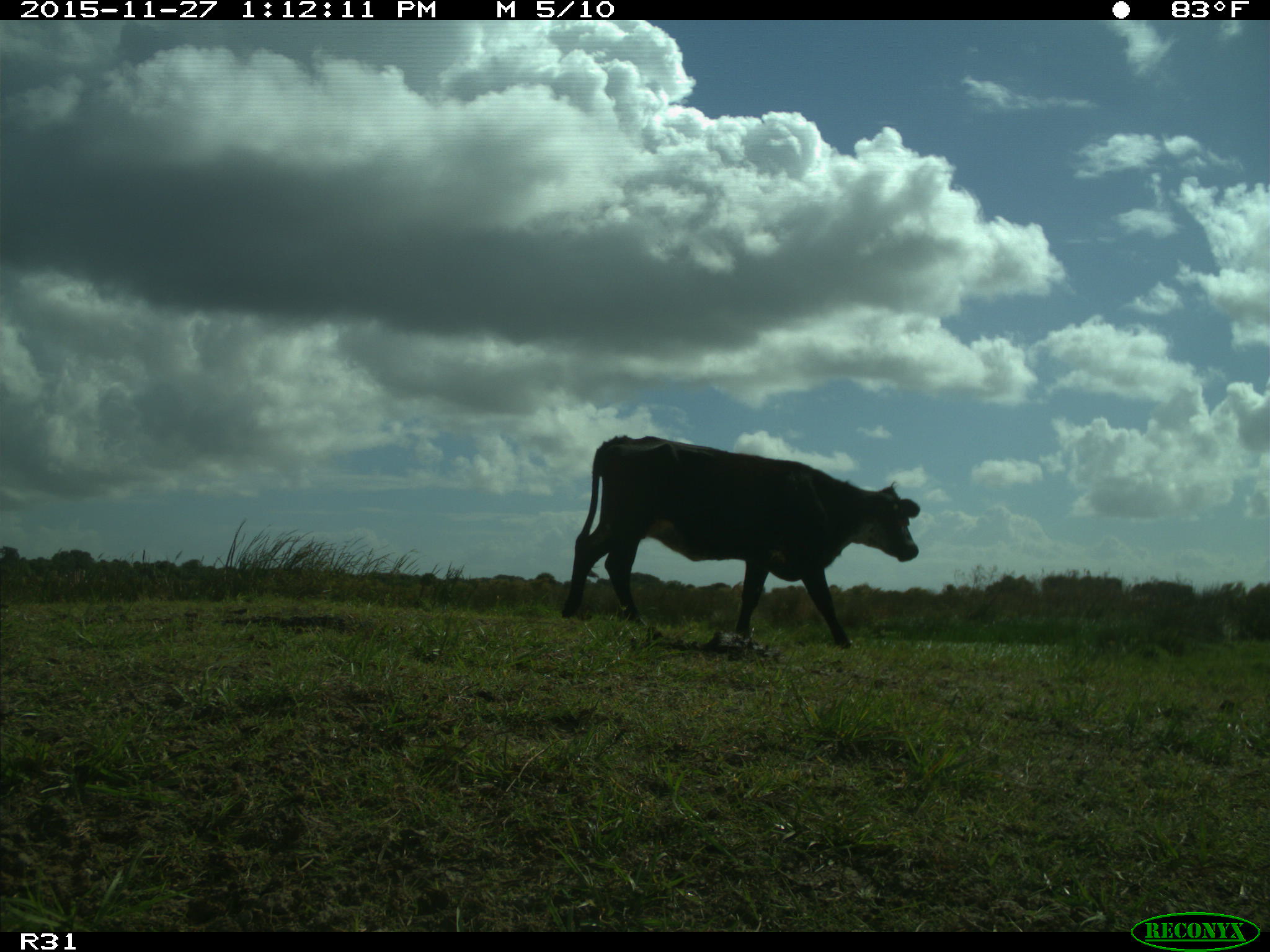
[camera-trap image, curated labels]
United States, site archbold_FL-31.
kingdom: Animalia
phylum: Chordata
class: Mammalia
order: Artiodactyla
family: Bovidae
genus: Bos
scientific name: Bos taurus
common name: domestic cow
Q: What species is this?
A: Bos taurus (domestic cow).